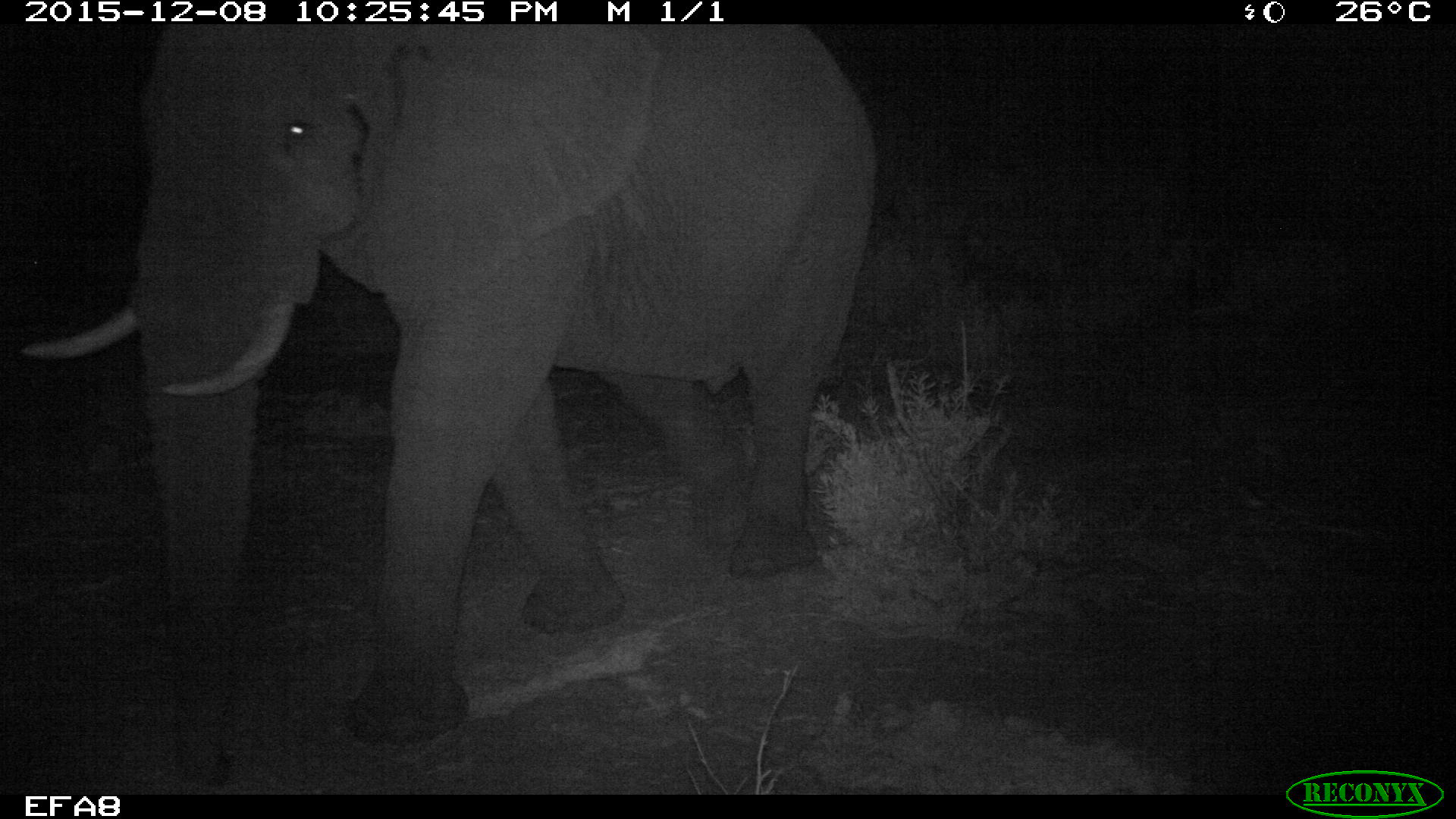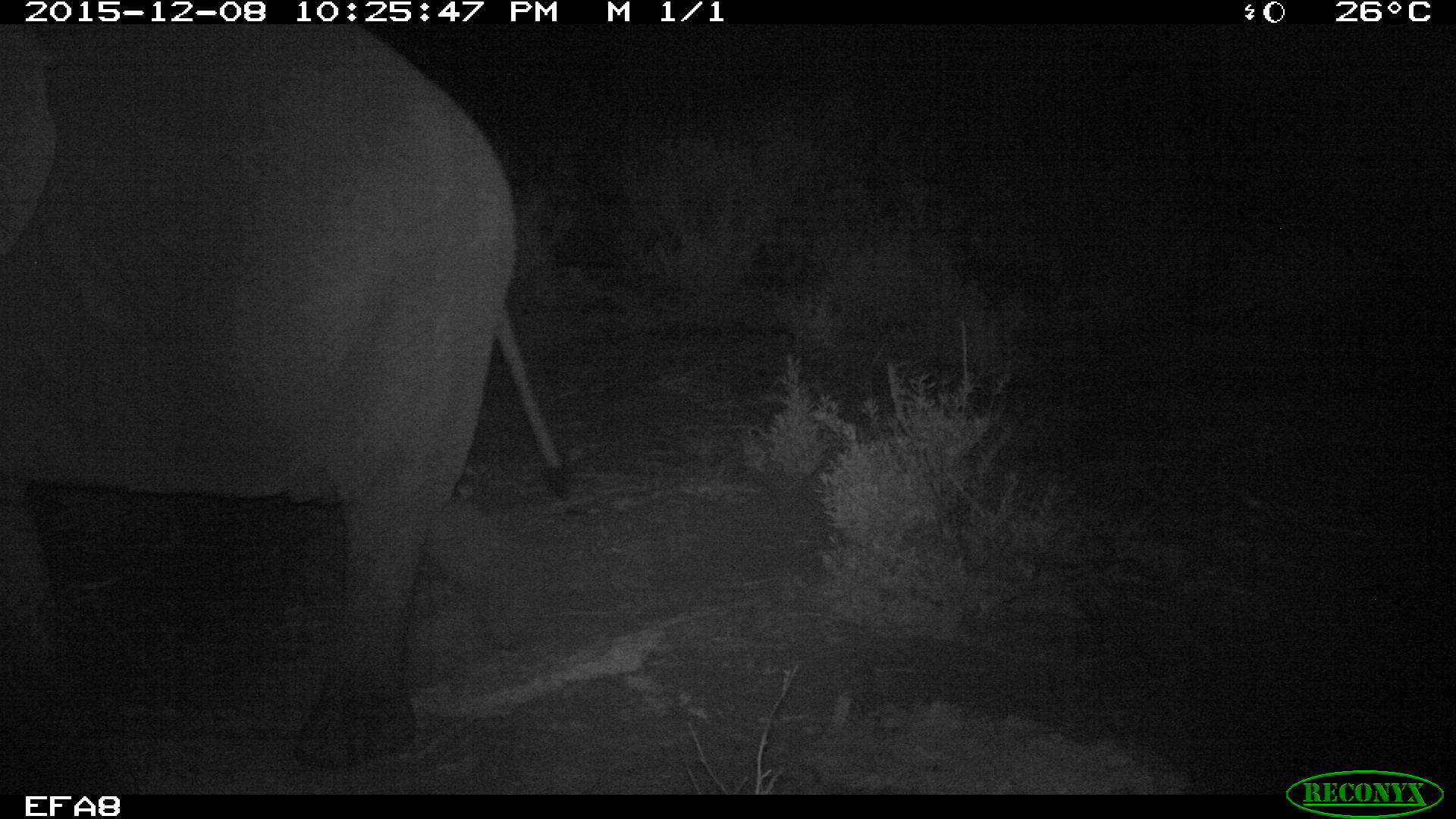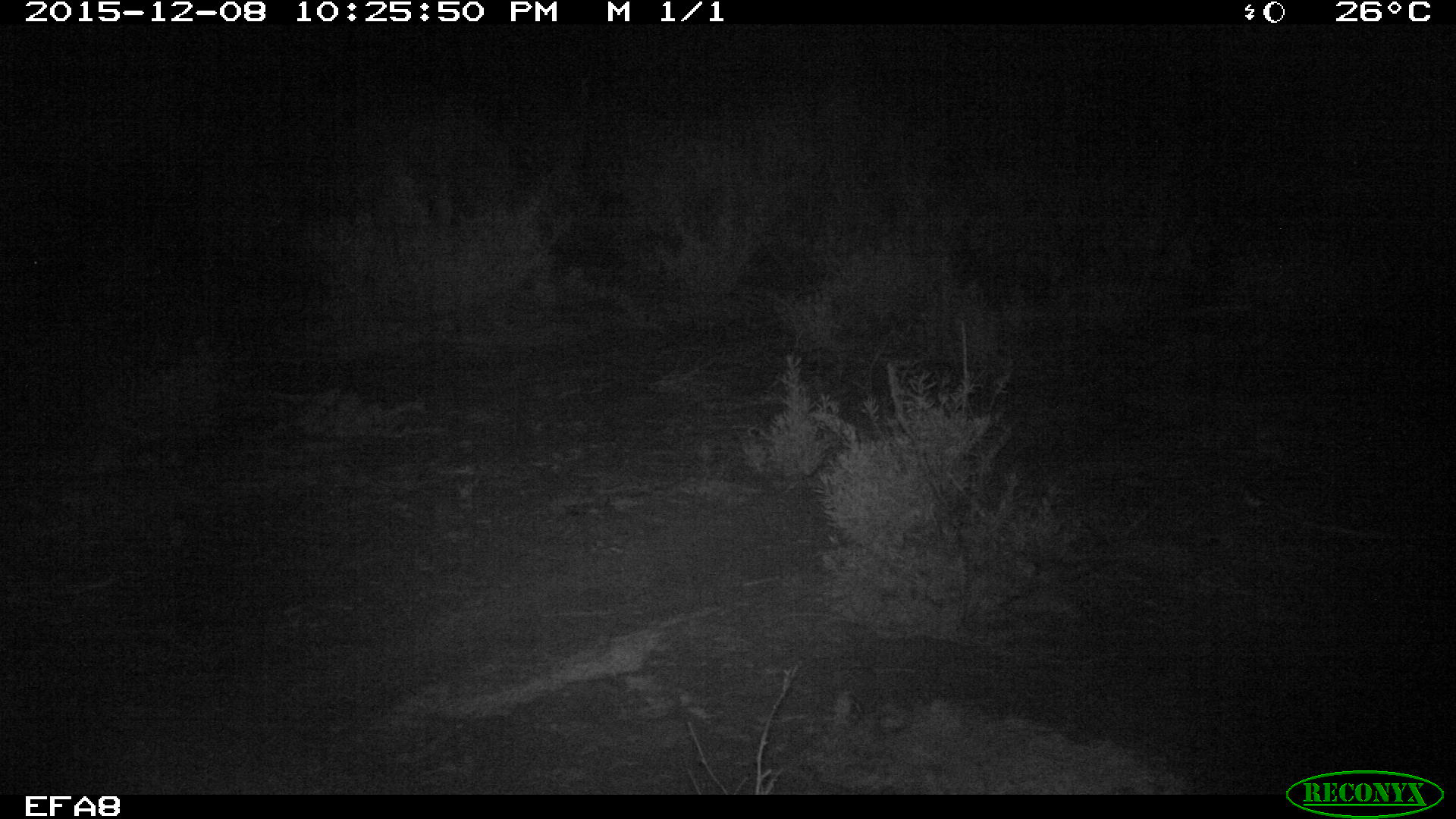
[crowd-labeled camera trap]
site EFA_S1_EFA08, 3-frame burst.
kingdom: Animalia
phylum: Chordata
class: Mammalia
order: Proboscidea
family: Elephantidae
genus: Loxodonta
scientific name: Loxodonta africana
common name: african bush elephant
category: elephant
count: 1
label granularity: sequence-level